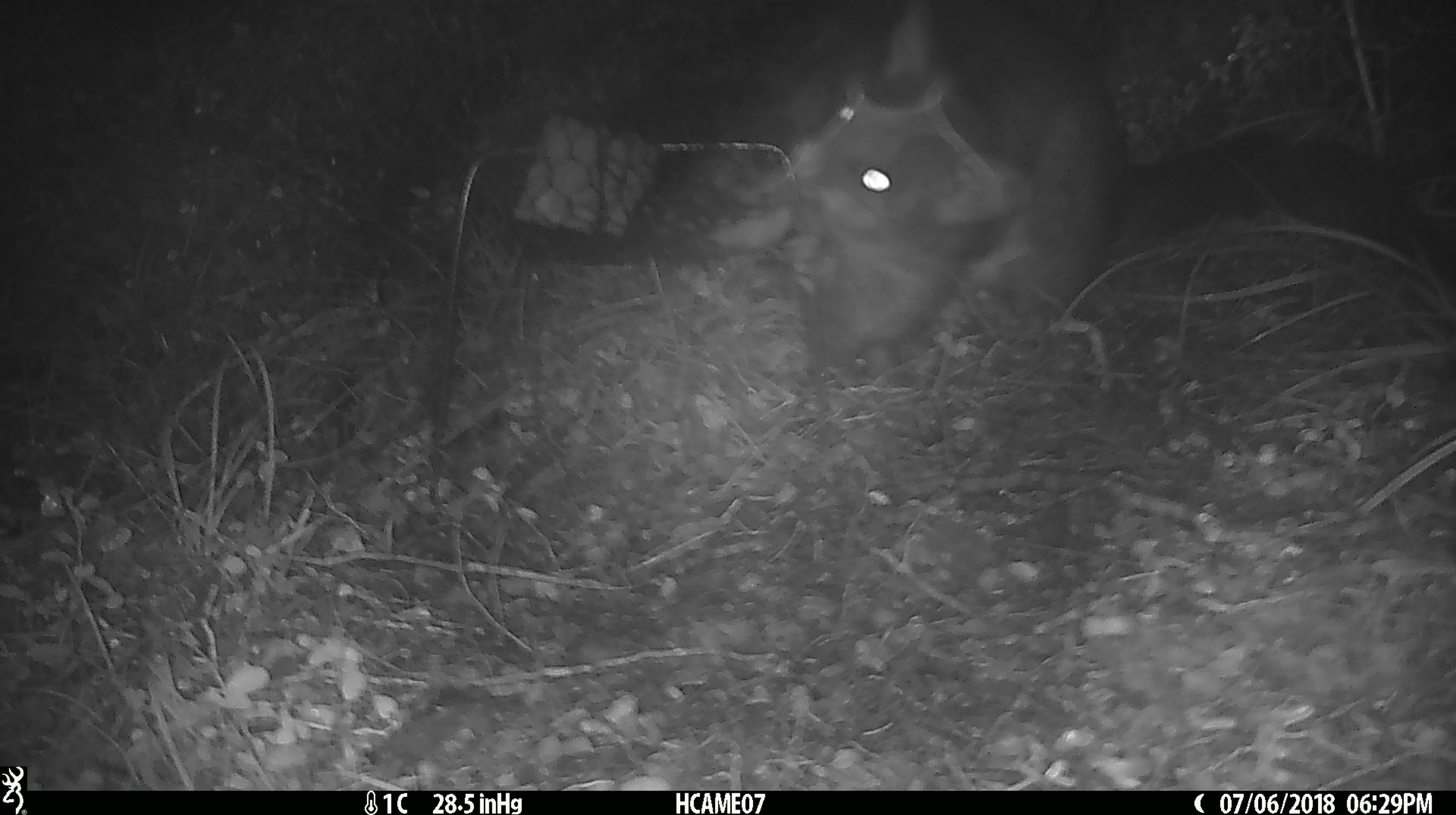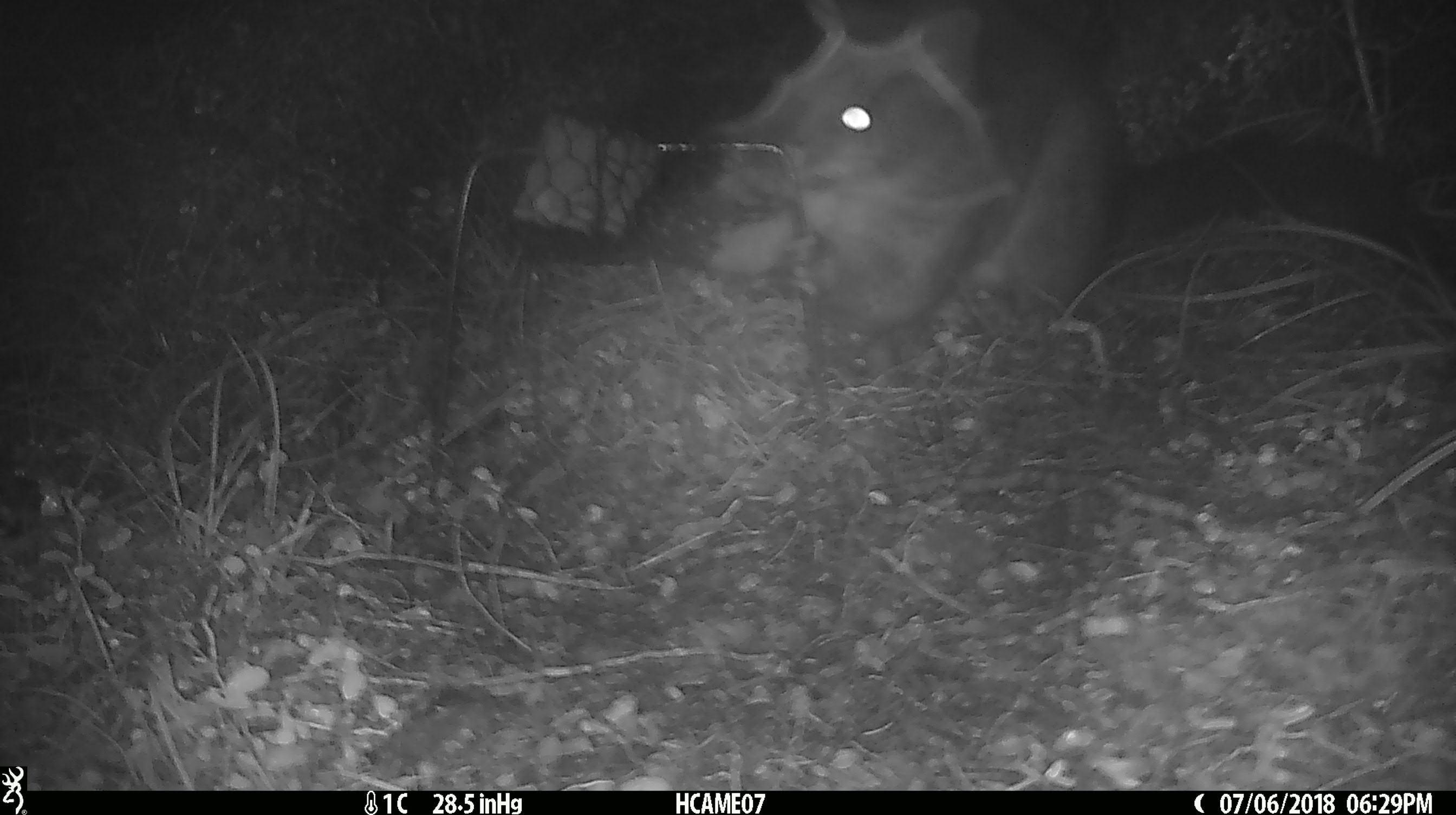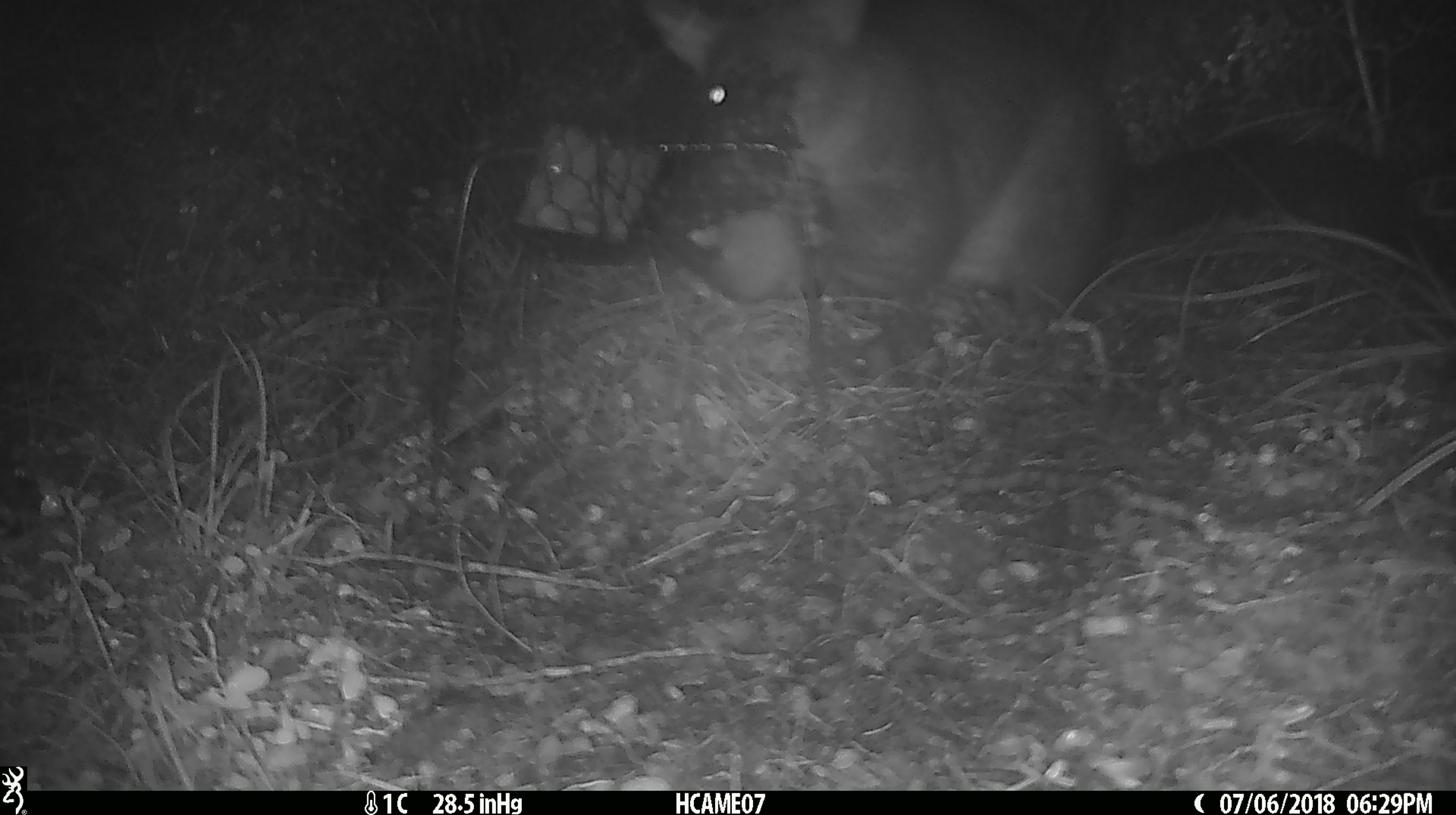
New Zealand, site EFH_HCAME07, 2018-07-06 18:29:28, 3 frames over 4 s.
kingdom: Animalia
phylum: Chordata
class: Mammalia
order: Diprotodontia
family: Phalangeridae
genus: Trichosurus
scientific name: Trichosurus vulpecula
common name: common brushtail possum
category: possum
Possum (common brushtail possum) (Trichosurus vulpecula).